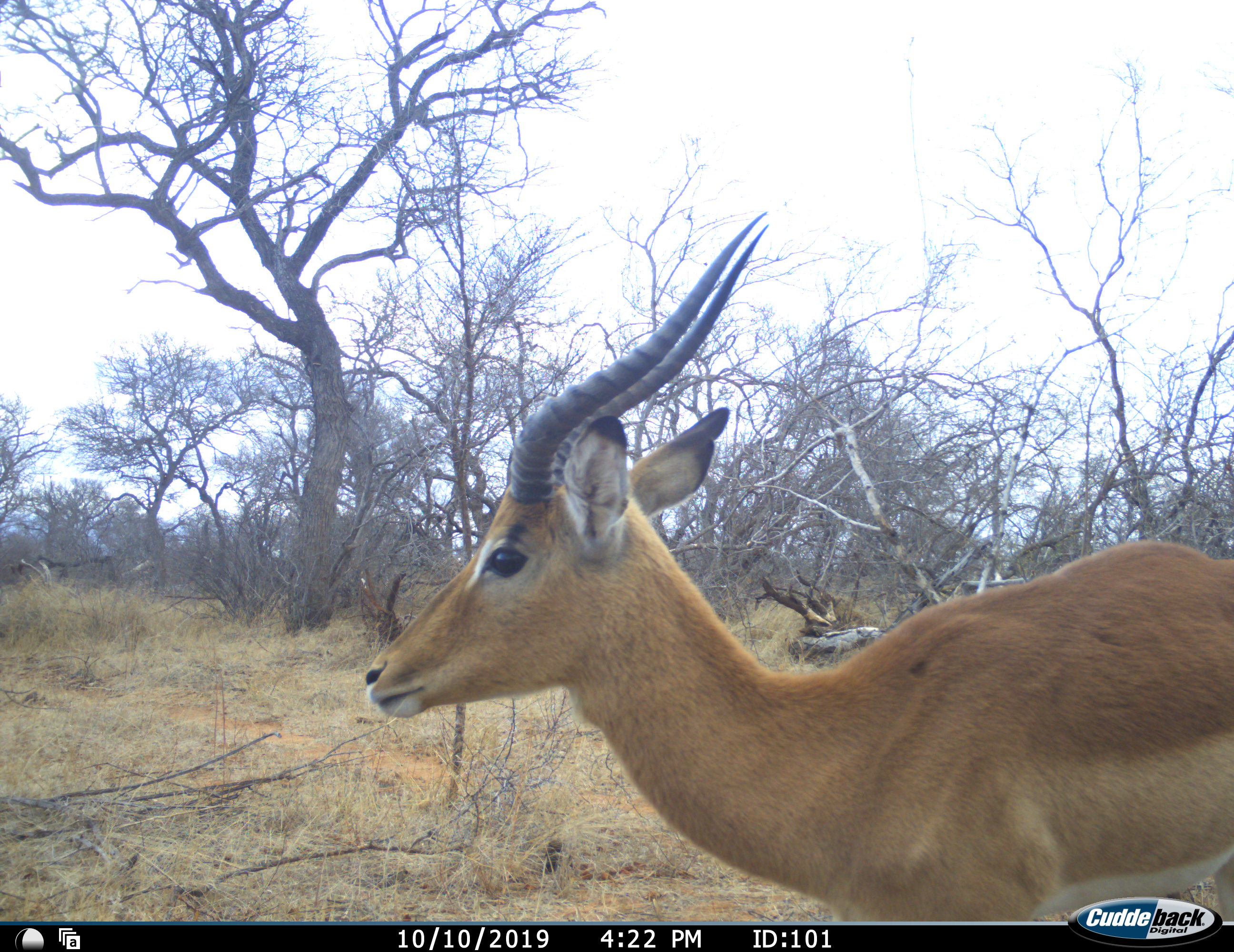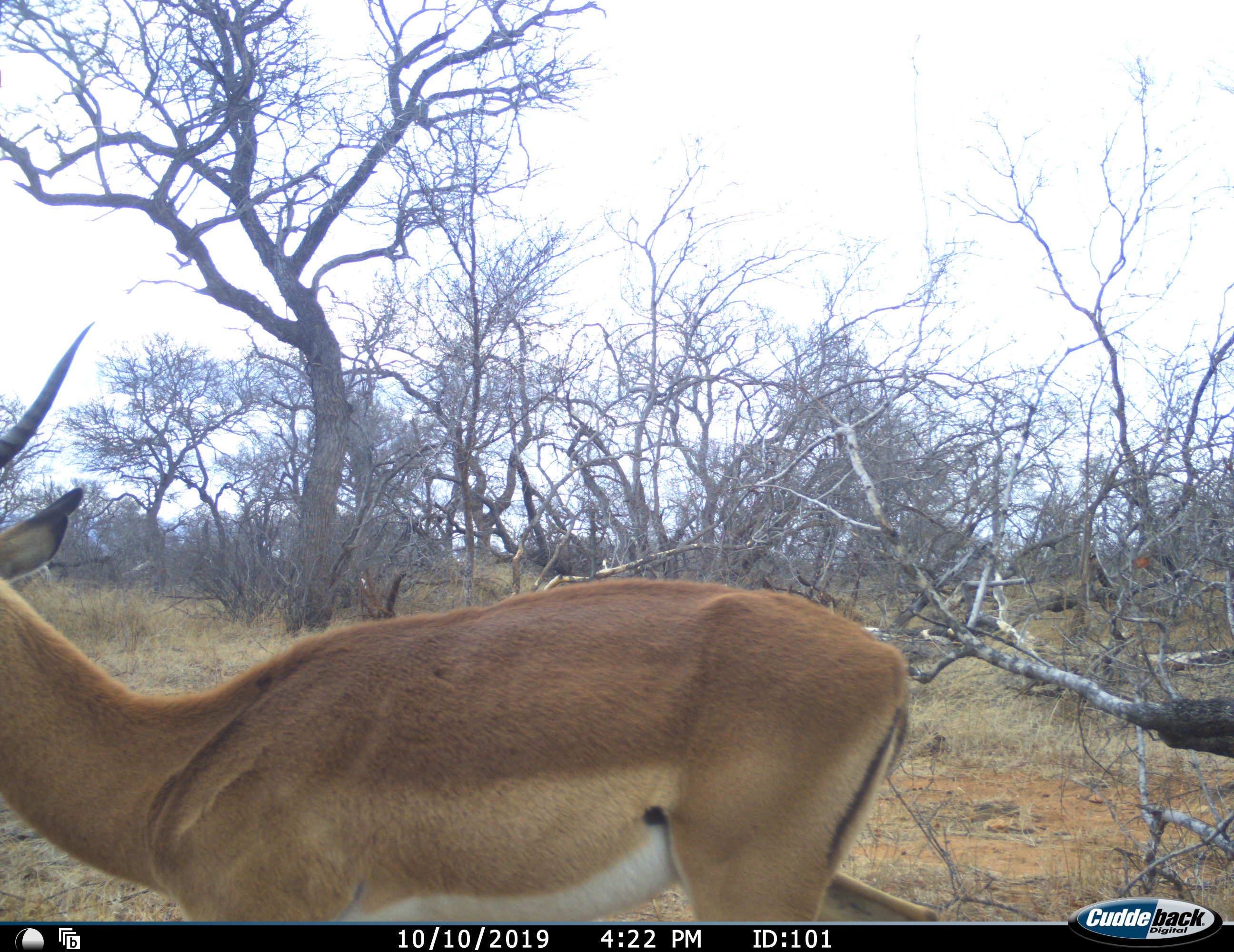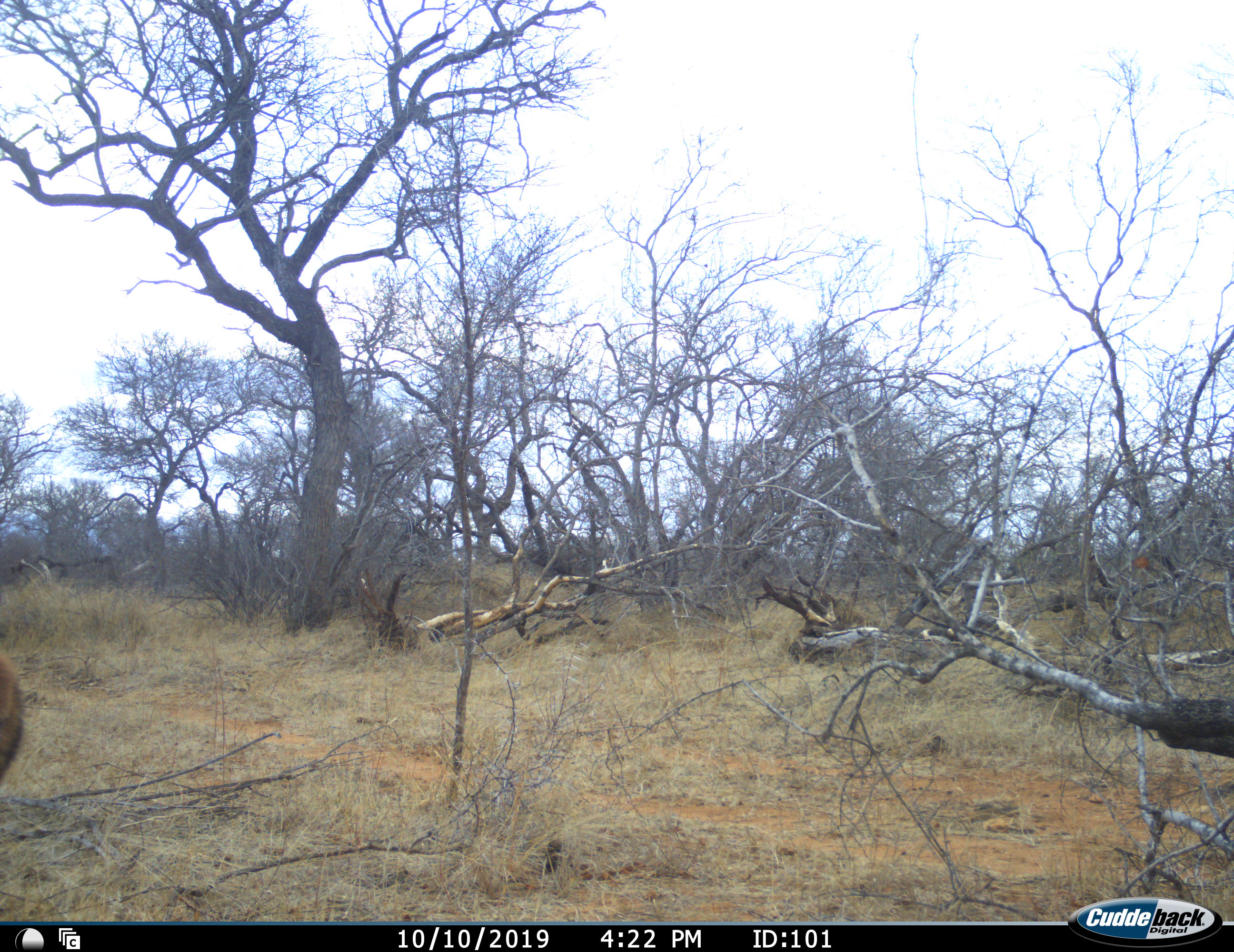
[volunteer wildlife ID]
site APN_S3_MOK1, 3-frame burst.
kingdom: Animalia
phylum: Chordata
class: Mammalia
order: Artiodactyla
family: Bovidae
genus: Aepyceros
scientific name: Aepyceros melampus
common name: impala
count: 1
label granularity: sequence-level